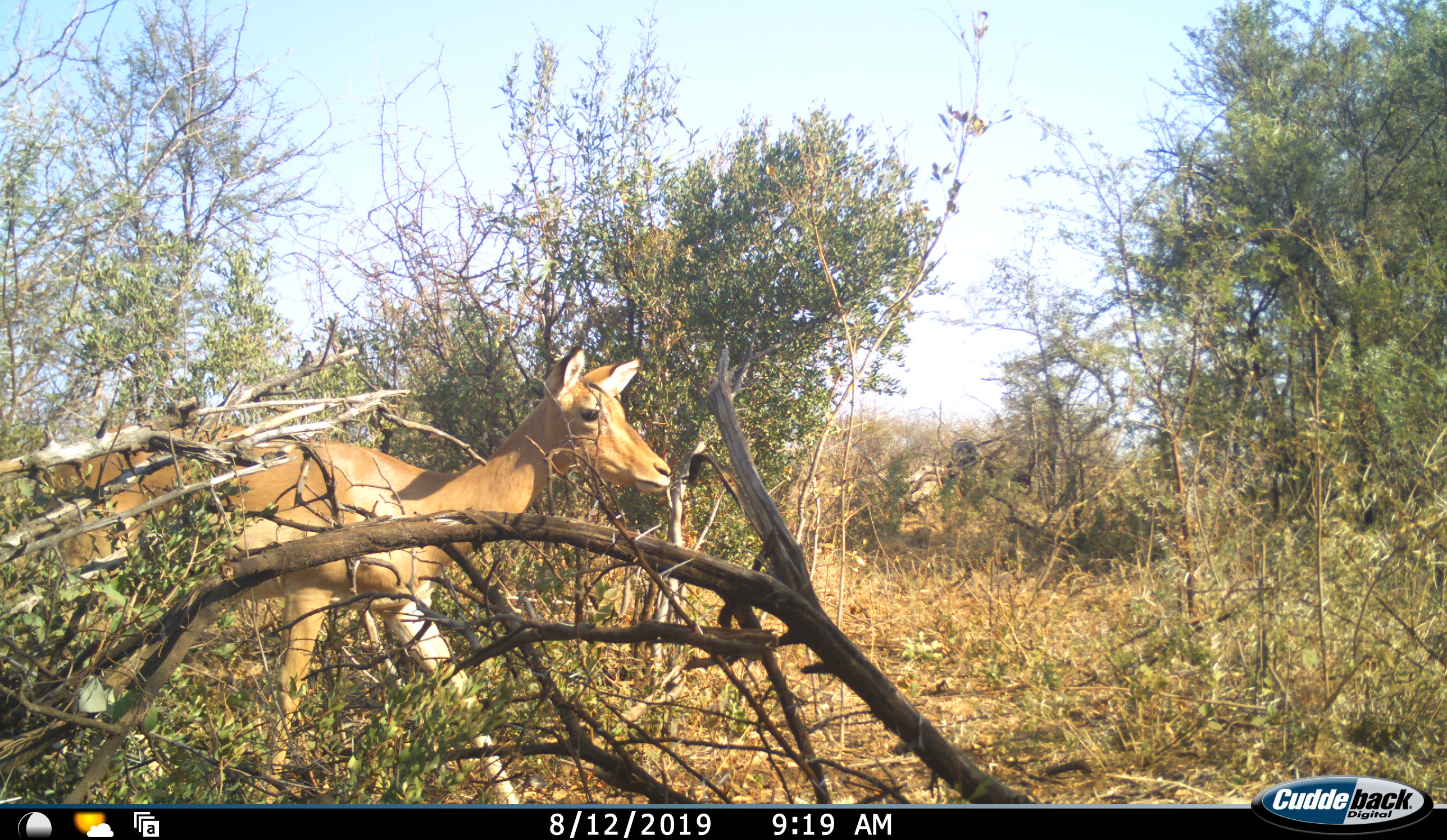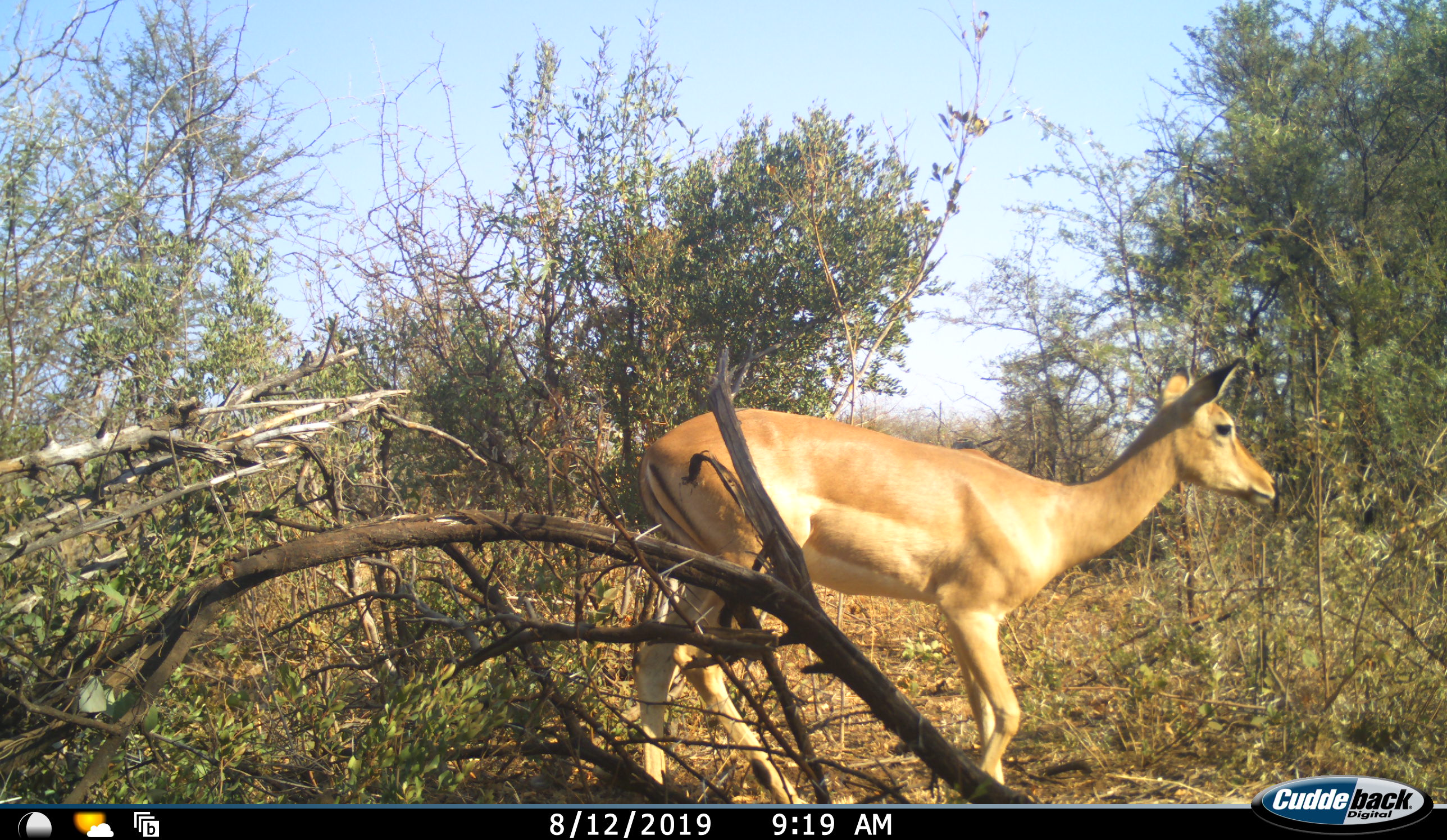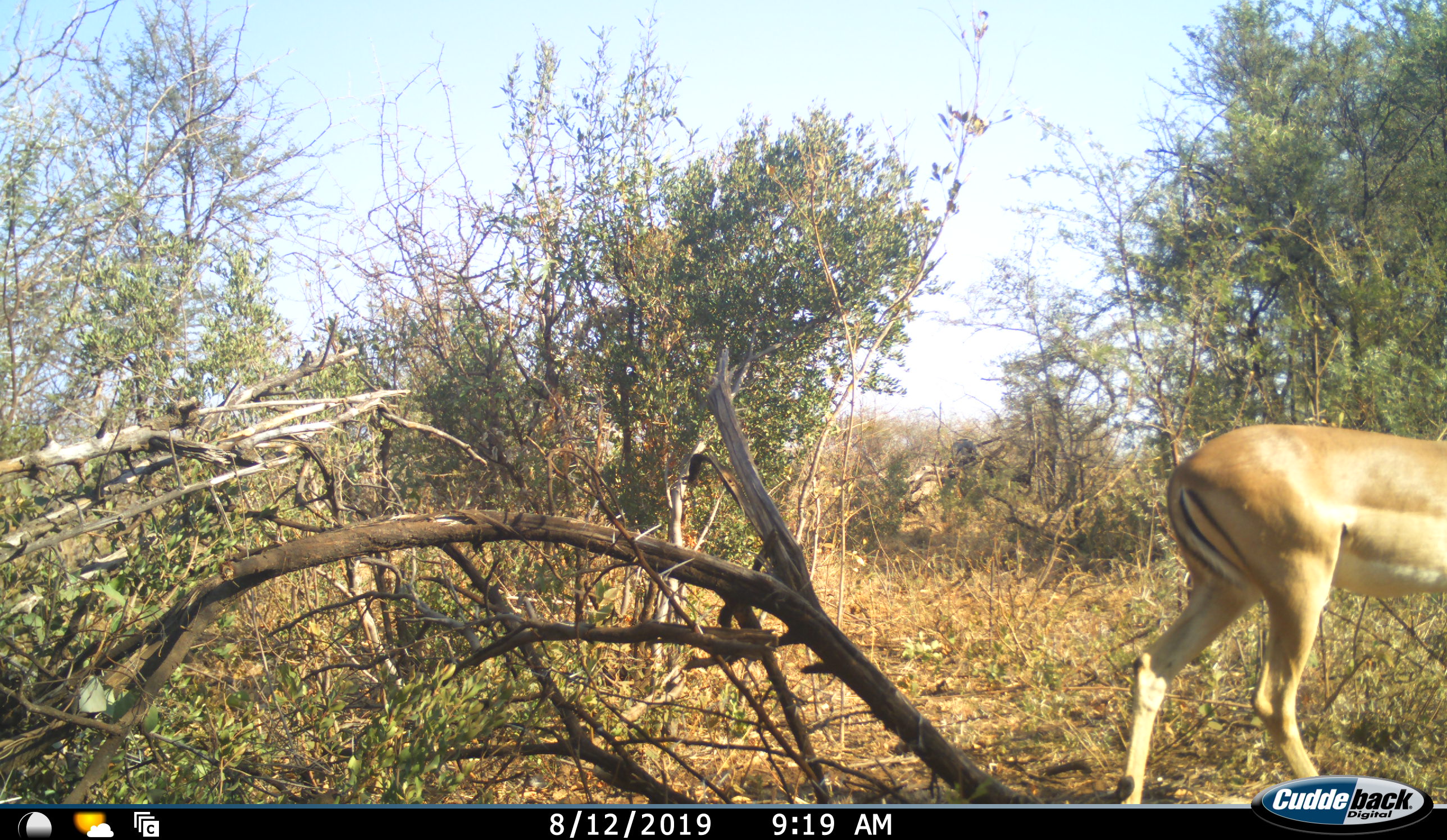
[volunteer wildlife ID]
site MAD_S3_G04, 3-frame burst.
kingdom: Animalia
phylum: Chordata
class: Mammalia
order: Artiodactyla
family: Bovidae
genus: Aepyceros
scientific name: Aepyceros melampus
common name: impala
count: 1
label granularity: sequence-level